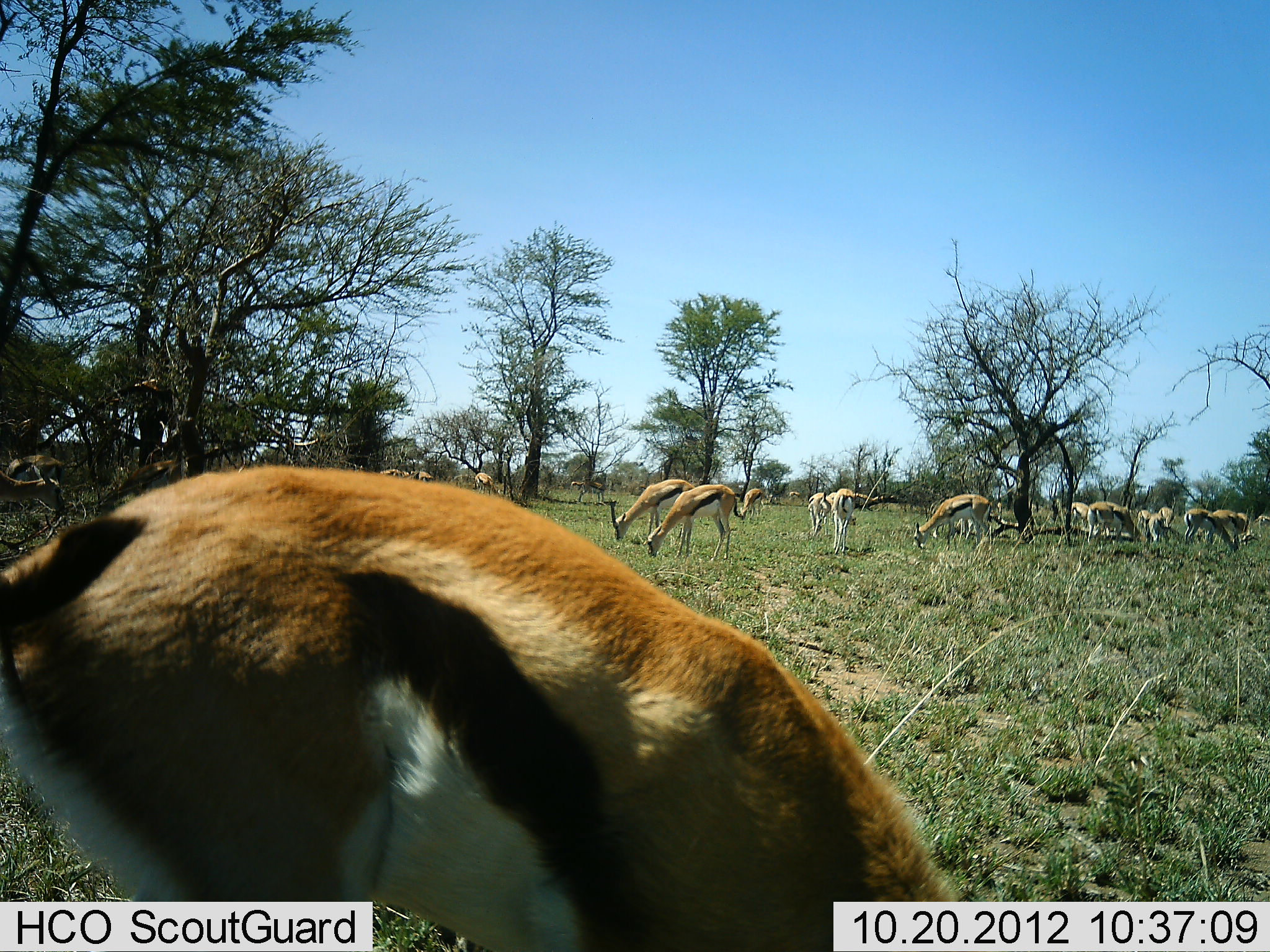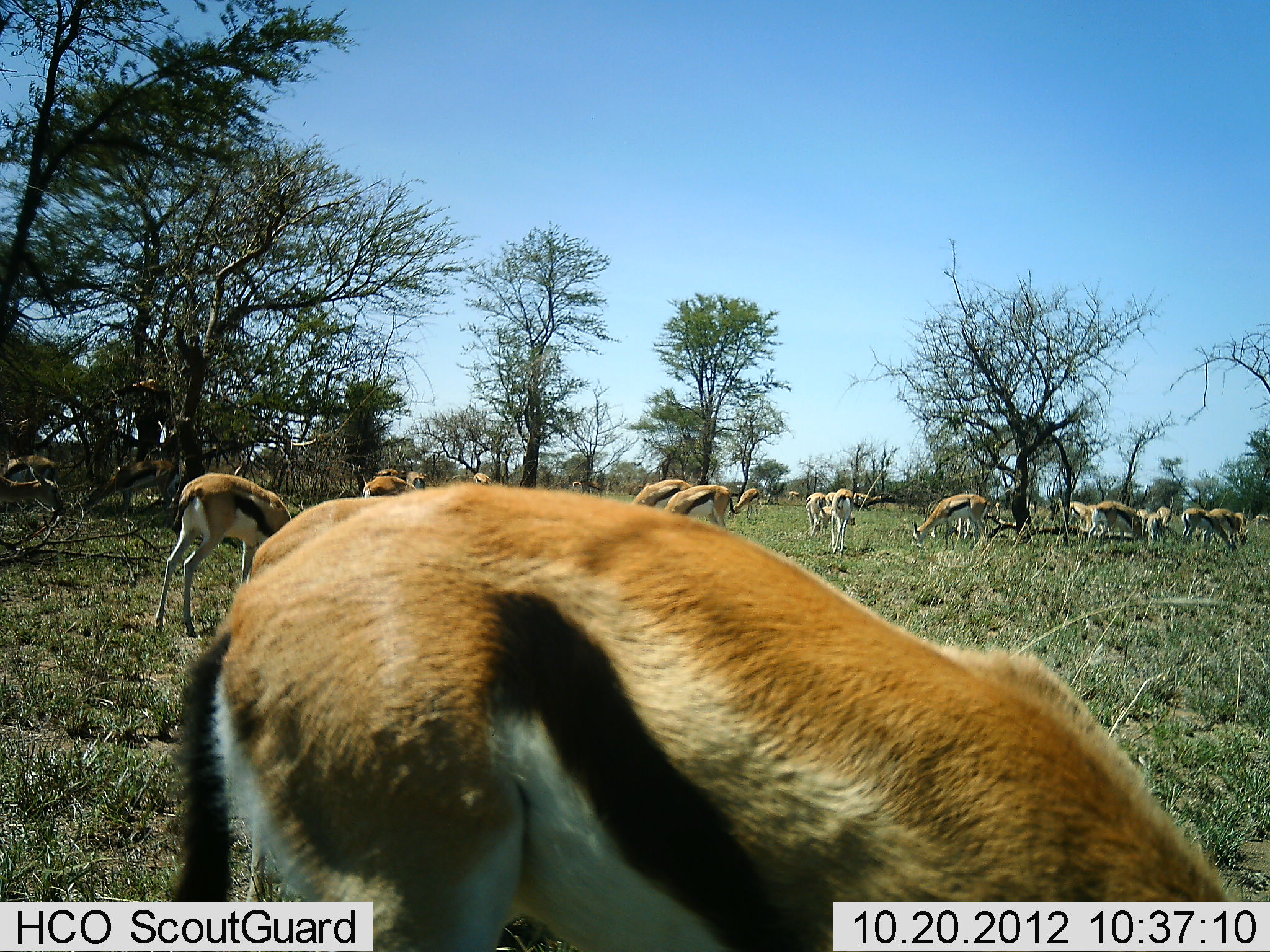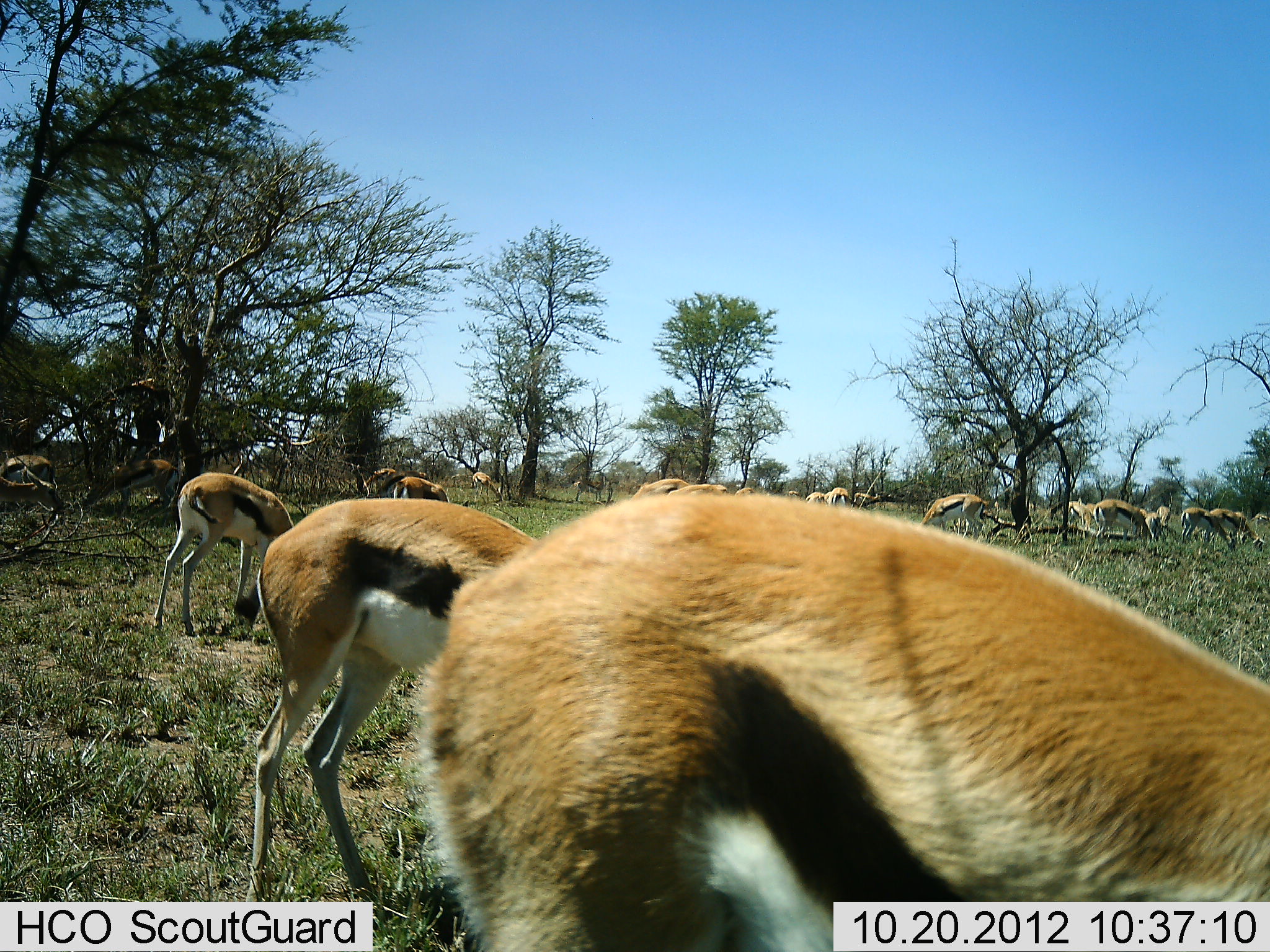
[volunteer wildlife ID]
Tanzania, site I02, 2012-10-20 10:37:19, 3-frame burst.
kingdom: Animalia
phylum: Chordata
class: Mammalia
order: Artiodactyla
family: Bovidae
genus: Eudorcas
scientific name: Eudorcas thomsonii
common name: thomson's gazelle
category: gazellethomsons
Gazellethomsons (thomson's gazelle) (Eudorcas thomsonii), count 11-50. Behavior (volunteer vote fractions): standing 40%, resting 0%, moving 40%, interacting 0%. Young present (vote fraction): 0%. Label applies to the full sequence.